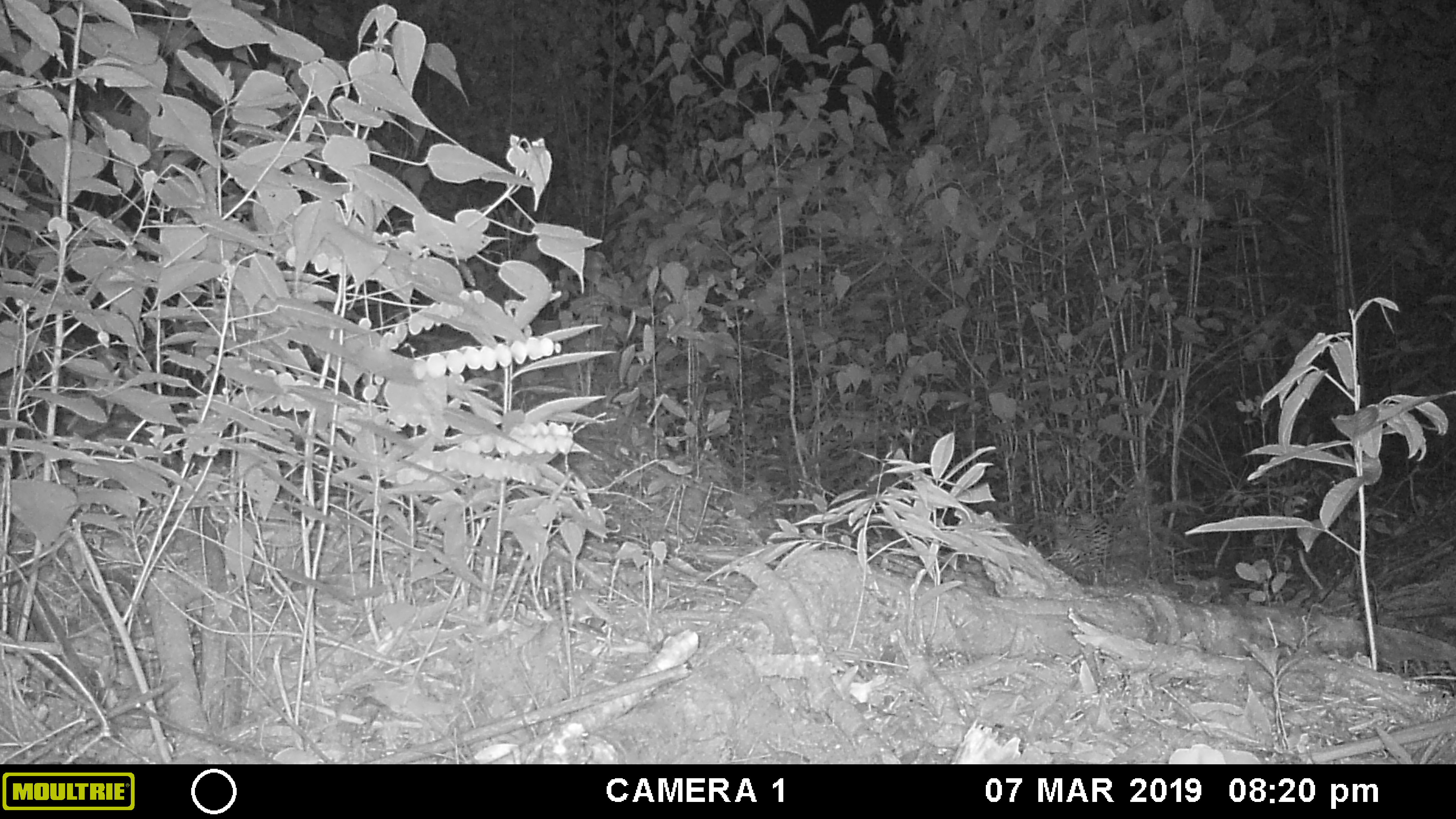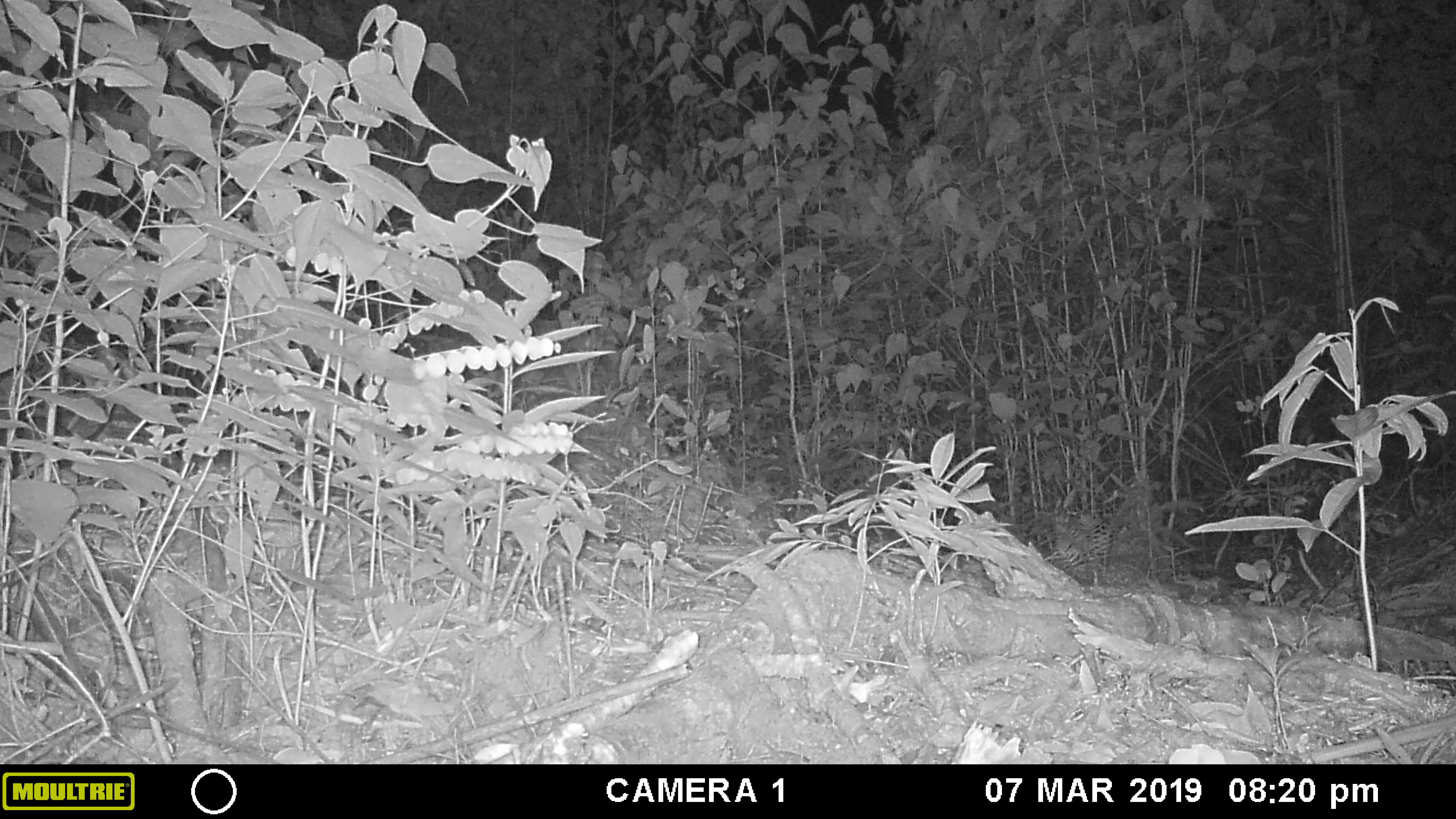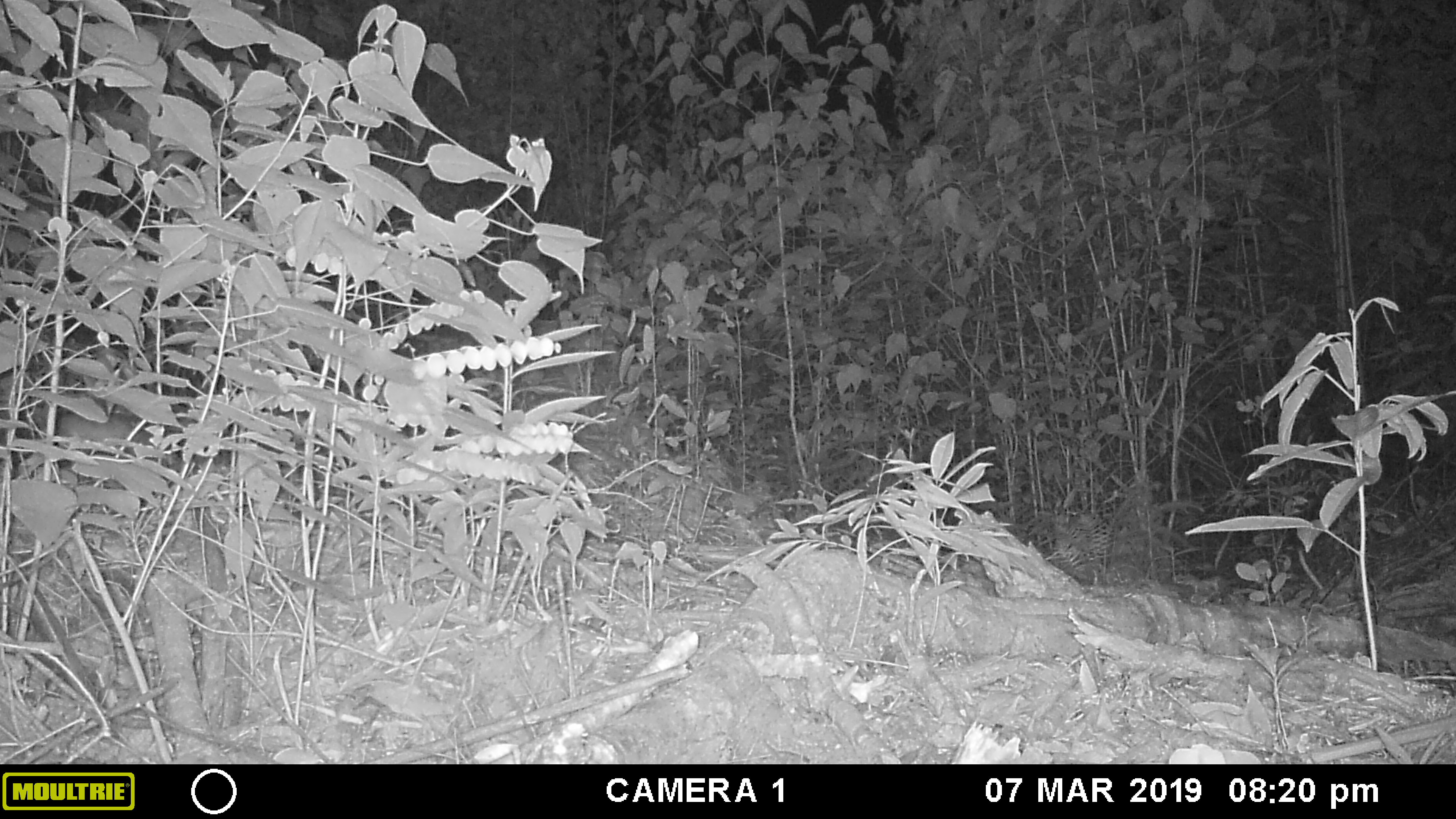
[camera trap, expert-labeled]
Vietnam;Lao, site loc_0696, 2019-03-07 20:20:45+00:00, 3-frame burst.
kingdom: Animalia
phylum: Chordata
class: Mammalia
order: Rodentia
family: Muridae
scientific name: Muridae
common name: old-world mice and rats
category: unidentified murid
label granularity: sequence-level